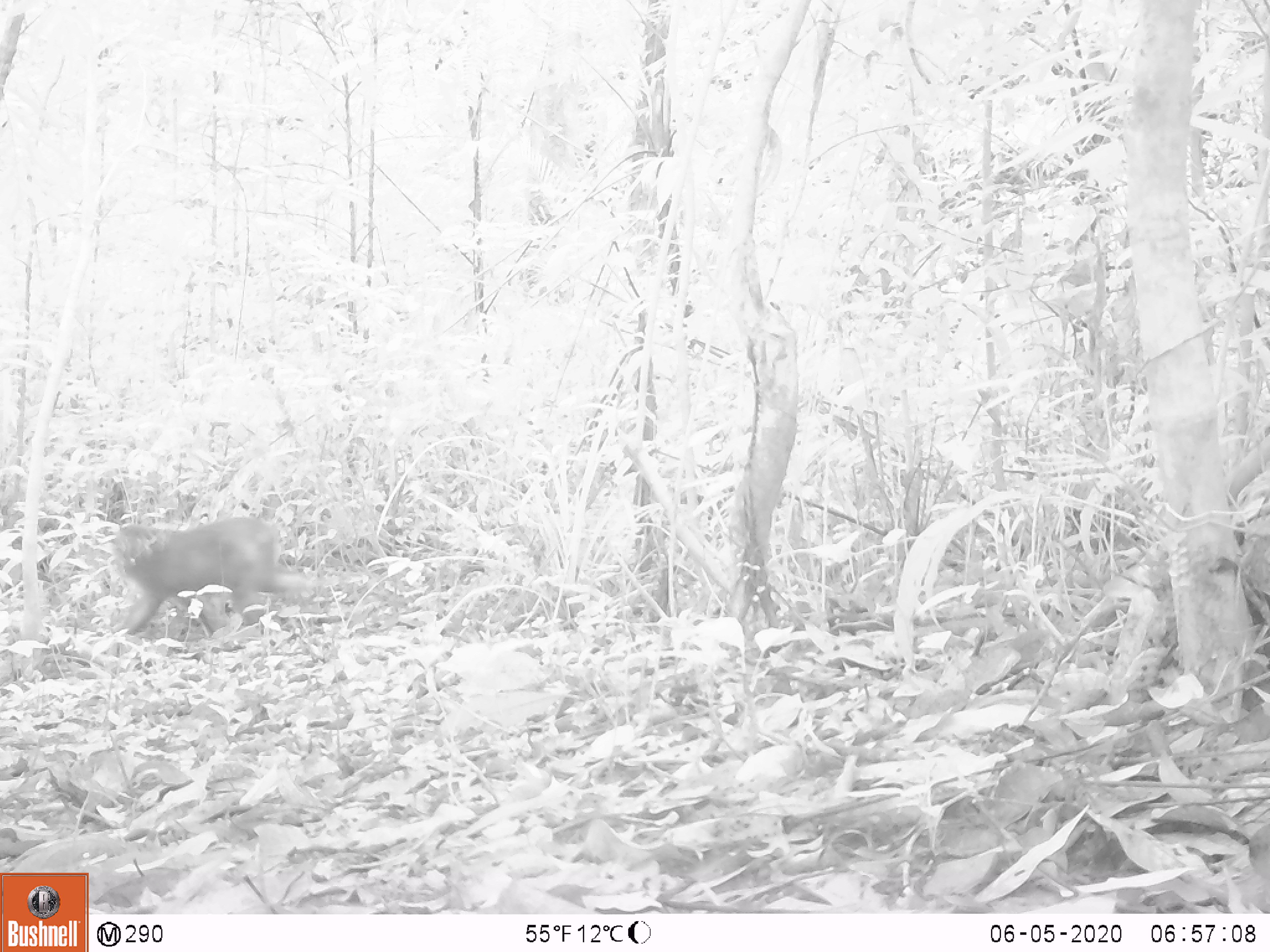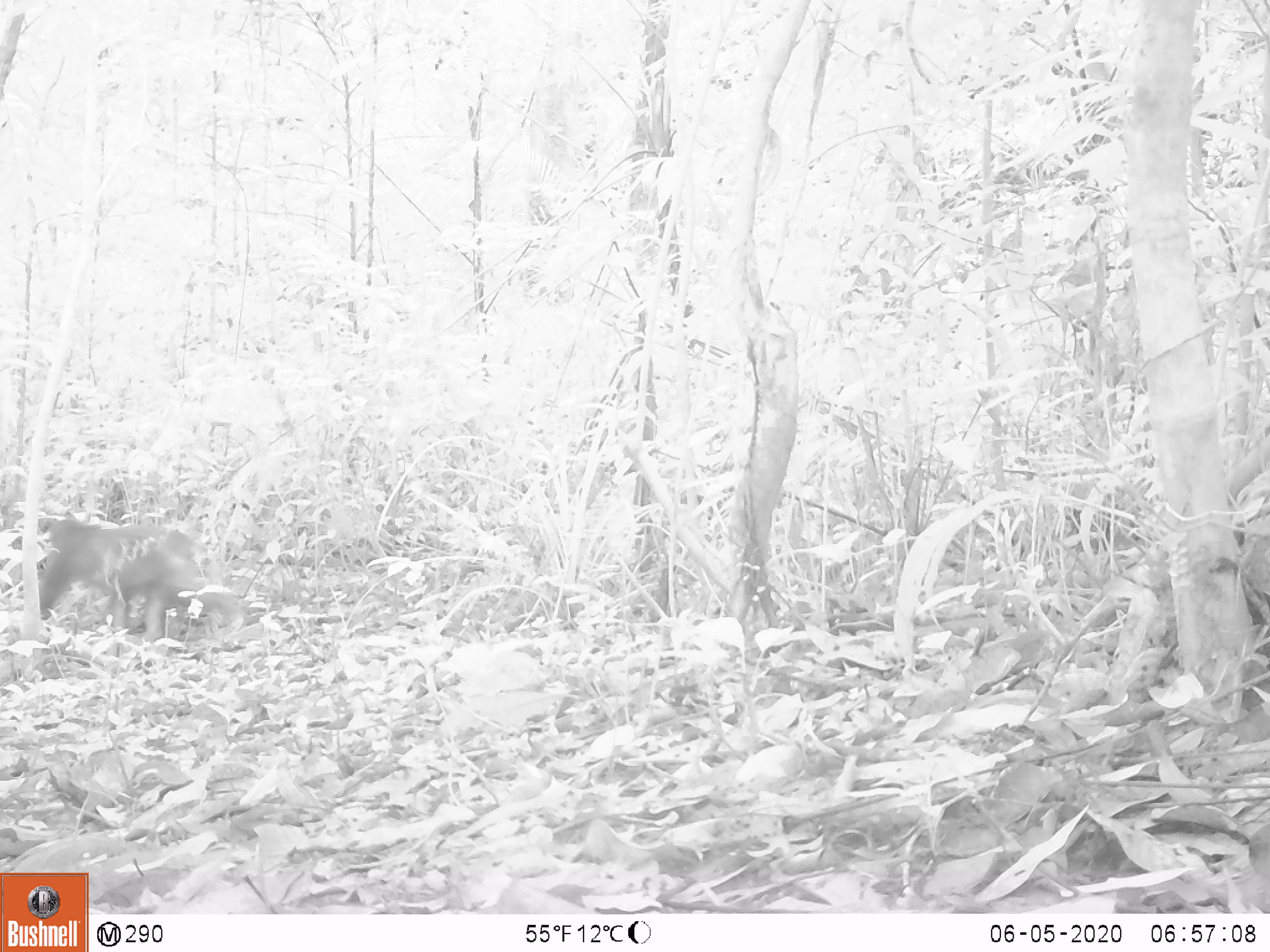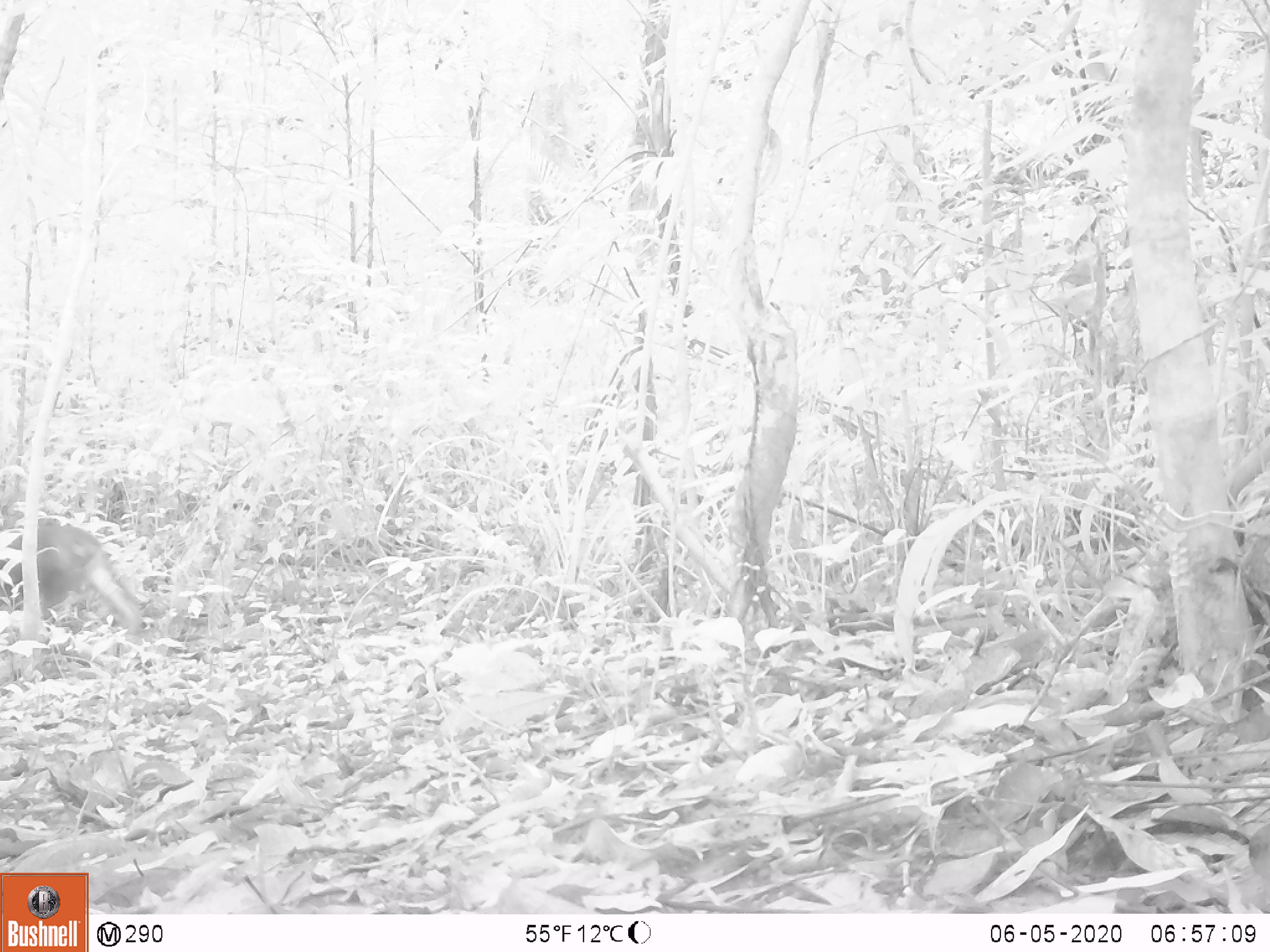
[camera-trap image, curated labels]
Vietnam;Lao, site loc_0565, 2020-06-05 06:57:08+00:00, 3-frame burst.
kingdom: Animalia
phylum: Chordata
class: Mammalia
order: Primates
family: Cercopithecidae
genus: Macaca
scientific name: Macaca arctoides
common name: stump-tailed macaque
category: stump tailed macaque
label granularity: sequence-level